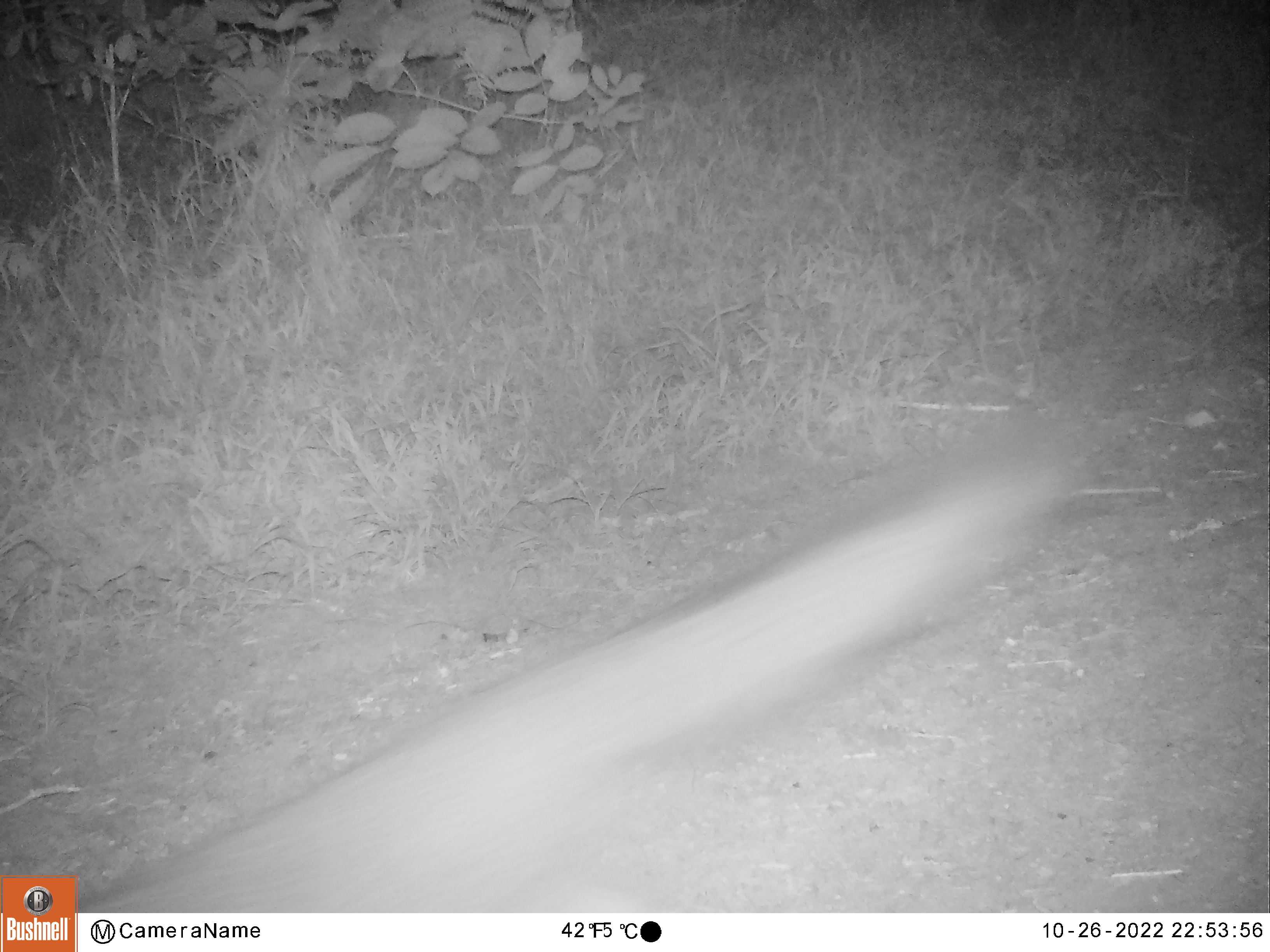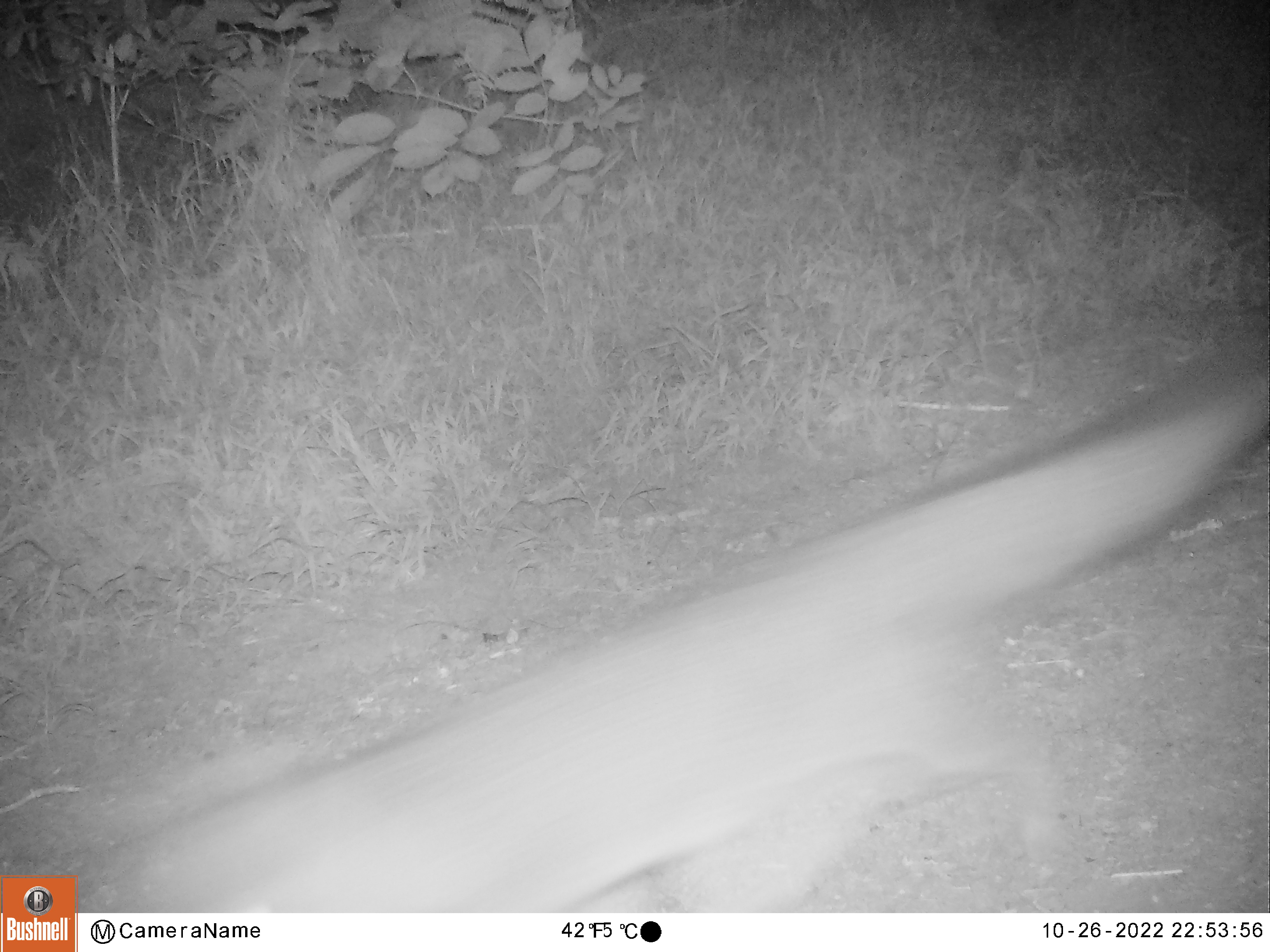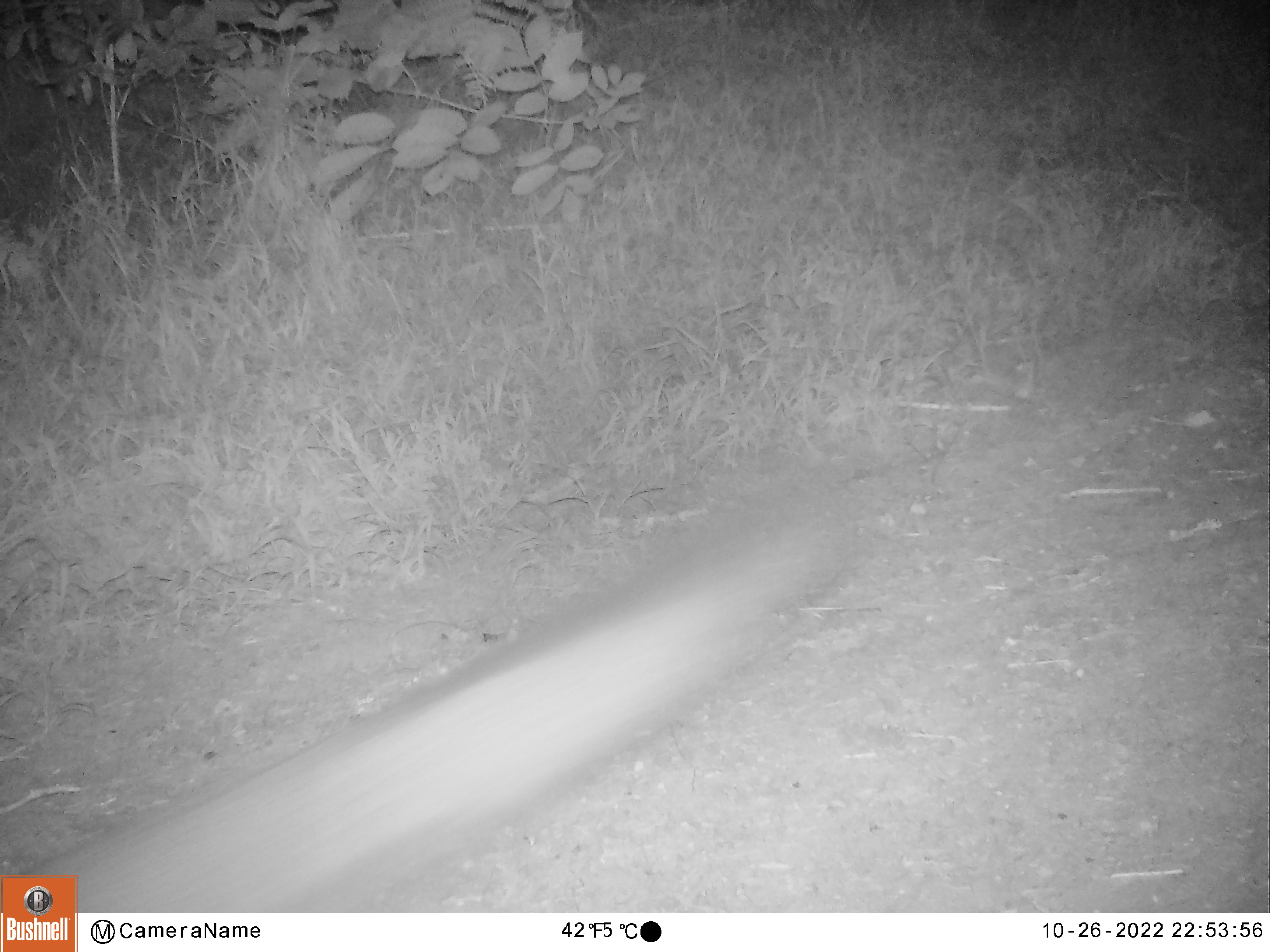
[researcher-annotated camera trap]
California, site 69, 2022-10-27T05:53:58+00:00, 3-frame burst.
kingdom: Animalia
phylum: Chordata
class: Mammalia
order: Carnivora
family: Canidae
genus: Urocyon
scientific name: Urocyon cinereoargenteus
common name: gray fox